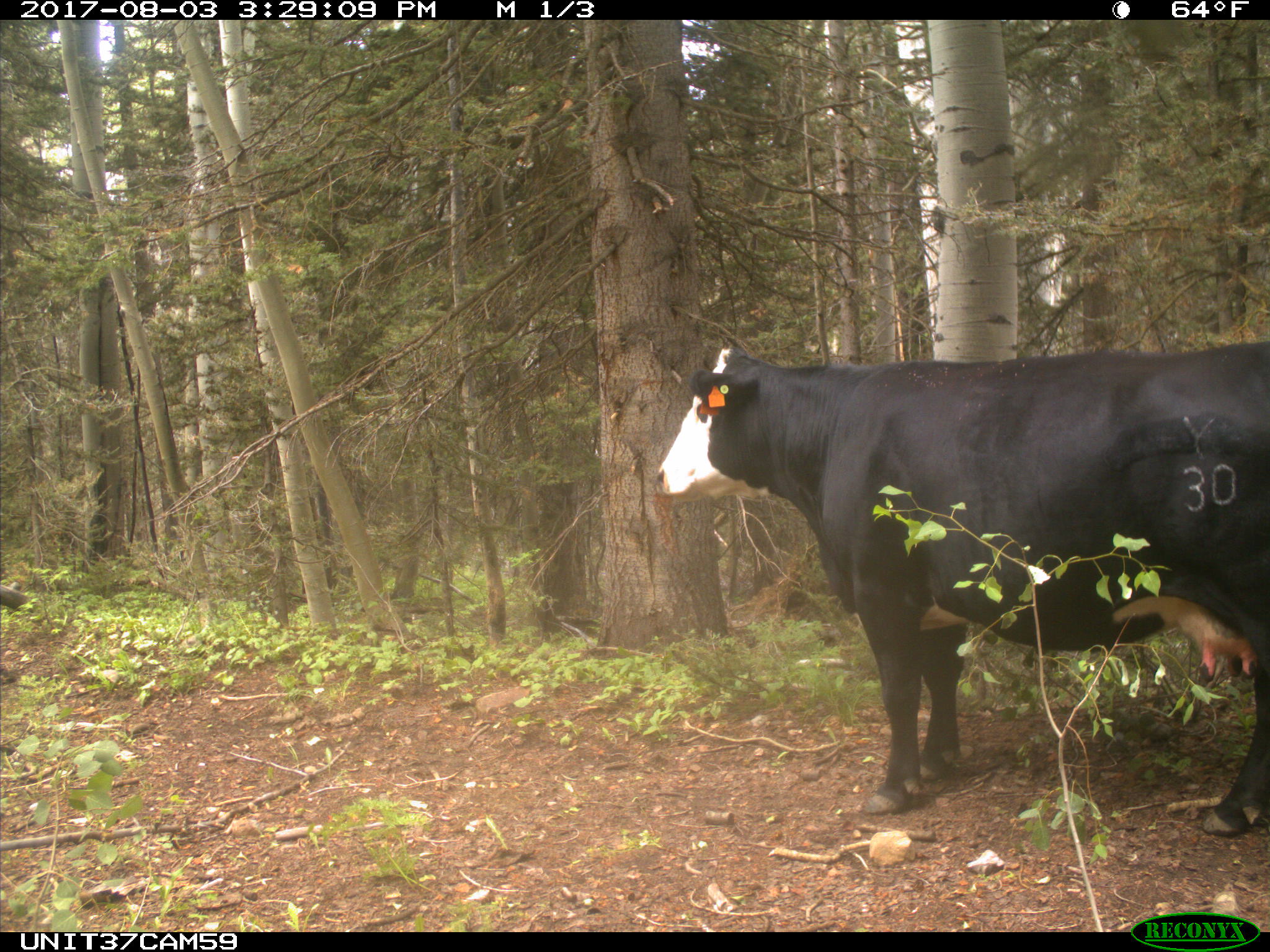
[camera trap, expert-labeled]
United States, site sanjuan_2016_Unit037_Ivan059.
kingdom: Animalia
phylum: Chordata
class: Mammalia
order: Artiodactyla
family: Bovidae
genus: Bos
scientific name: Bos taurus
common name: domestic cow